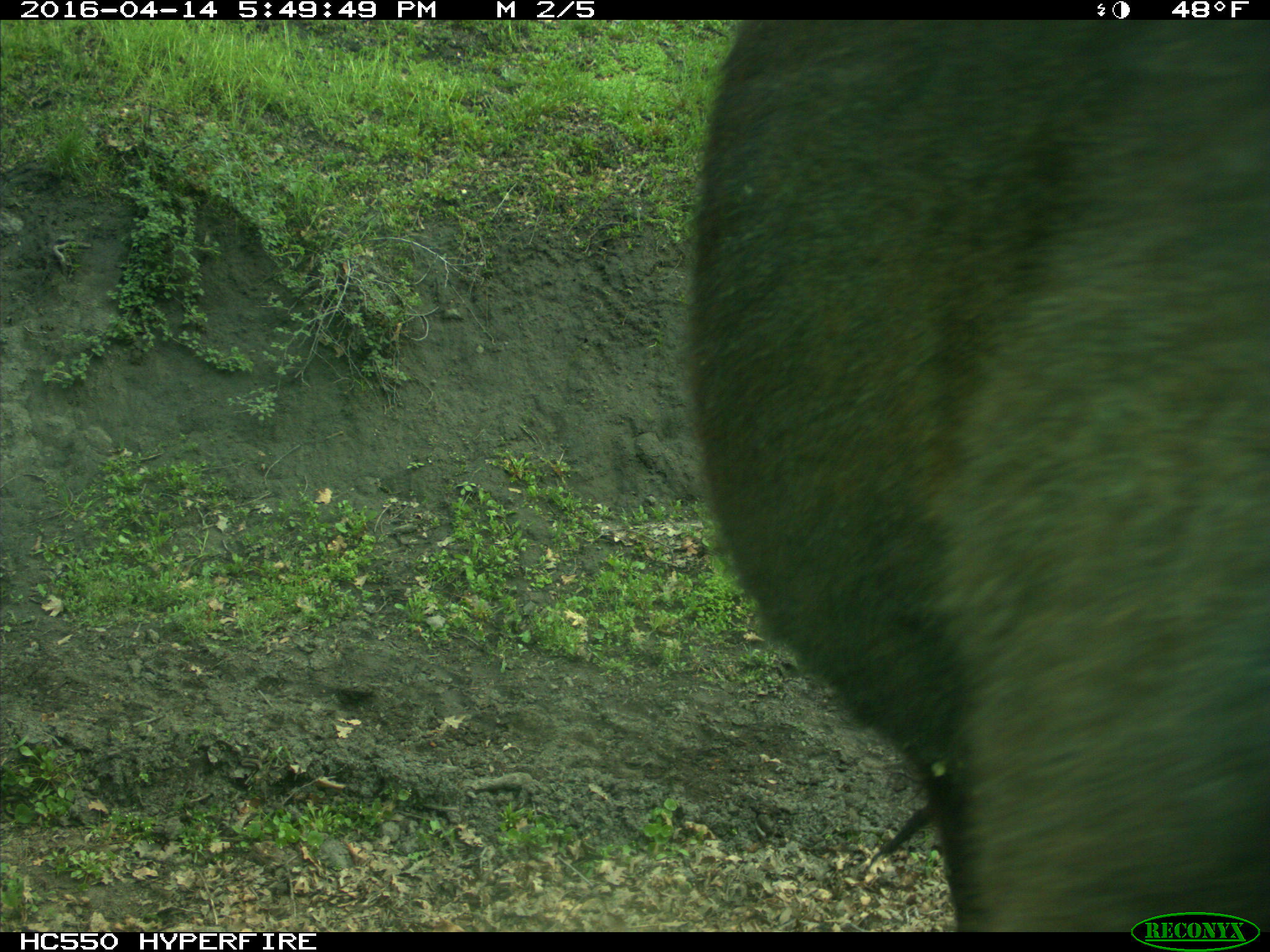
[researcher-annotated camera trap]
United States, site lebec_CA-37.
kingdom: Animalia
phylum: Chordata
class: Mammalia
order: Artiodactyla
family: Bovidae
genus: Bos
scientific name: Bos taurus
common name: domestic cow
Bos taurus (domestic cow).